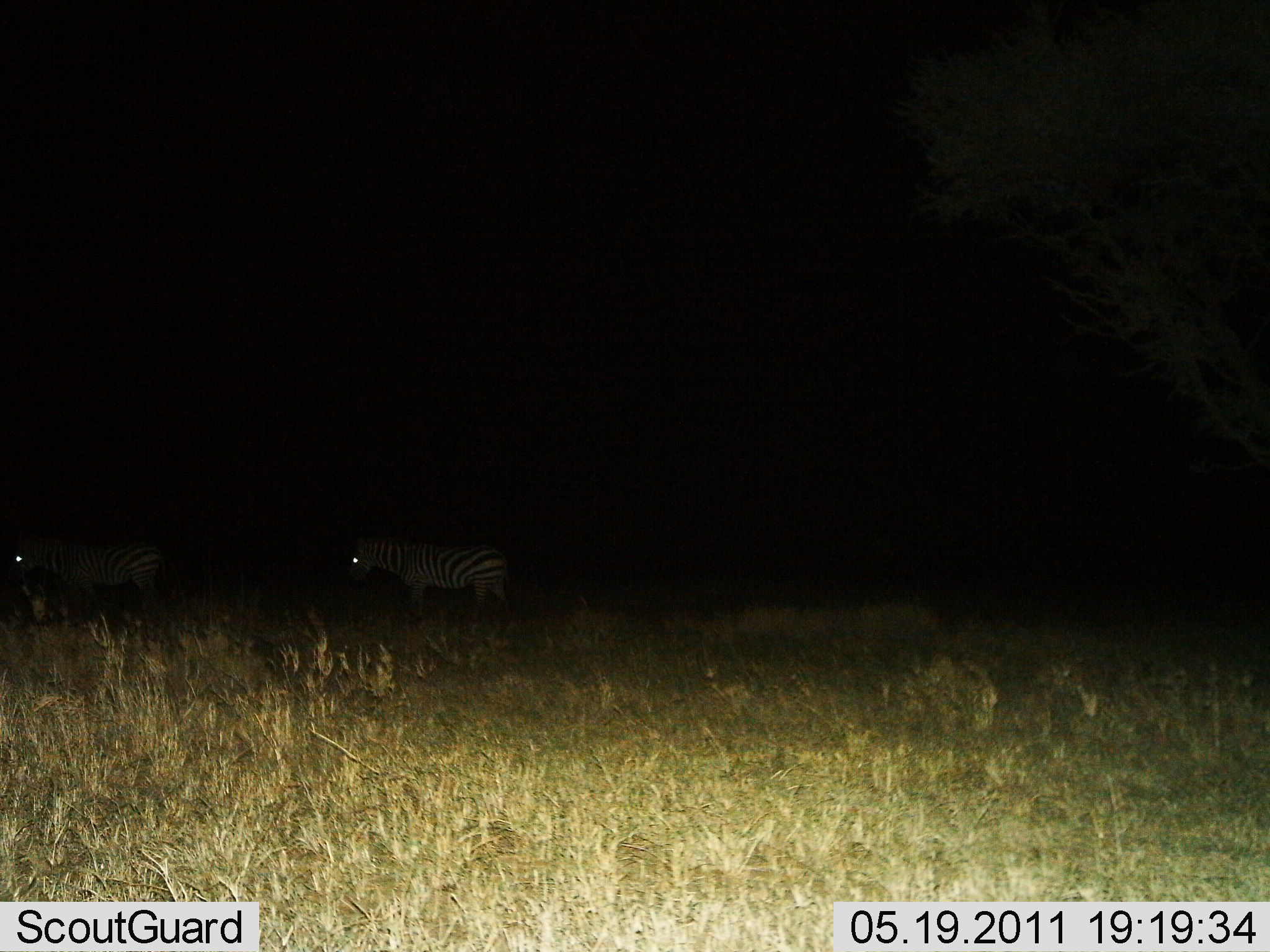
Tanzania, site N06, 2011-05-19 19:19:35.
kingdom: Animalia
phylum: Chordata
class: Mammalia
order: Perissodactyla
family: Equidae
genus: Equus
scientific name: Equus quagga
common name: plains zebra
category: zebra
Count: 2.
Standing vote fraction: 53%.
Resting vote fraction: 0%.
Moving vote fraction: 47%.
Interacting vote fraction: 0%.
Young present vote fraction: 0%.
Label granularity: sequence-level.